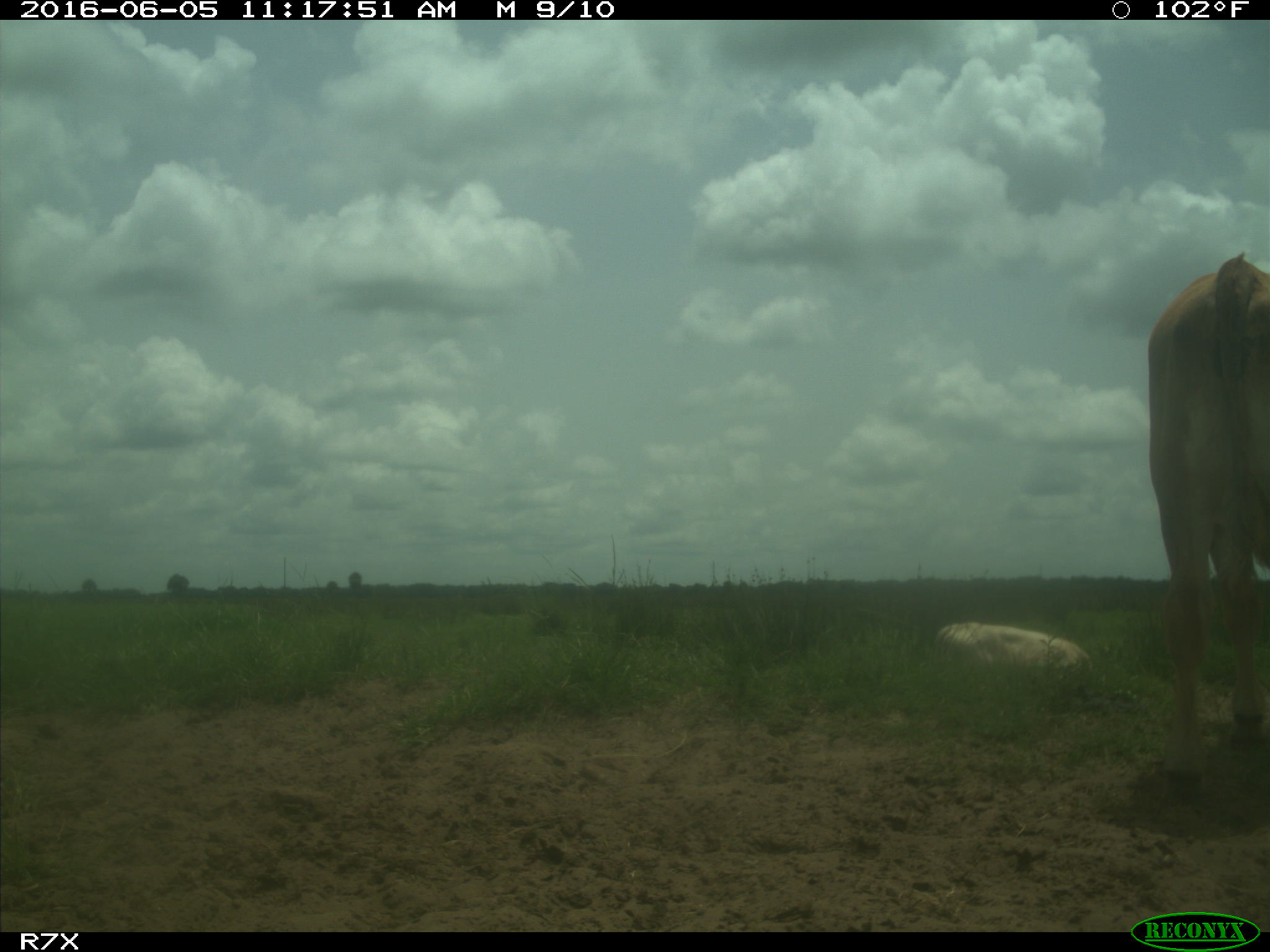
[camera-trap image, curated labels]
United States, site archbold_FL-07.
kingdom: Animalia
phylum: Chordata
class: Mammalia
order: Artiodactyla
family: Bovidae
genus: Bos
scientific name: Bos taurus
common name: domestic cow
Bos taurus (domestic cow).